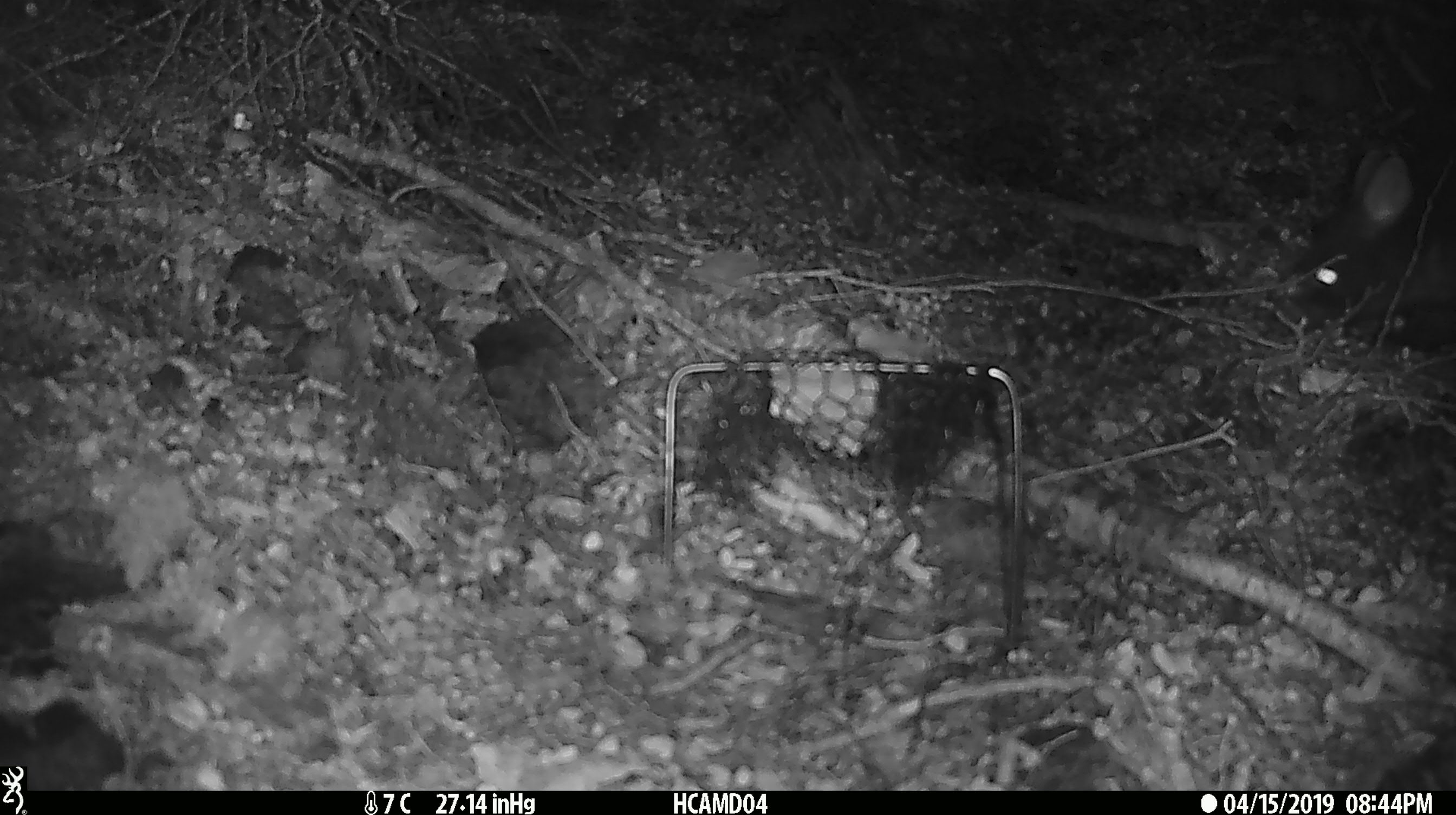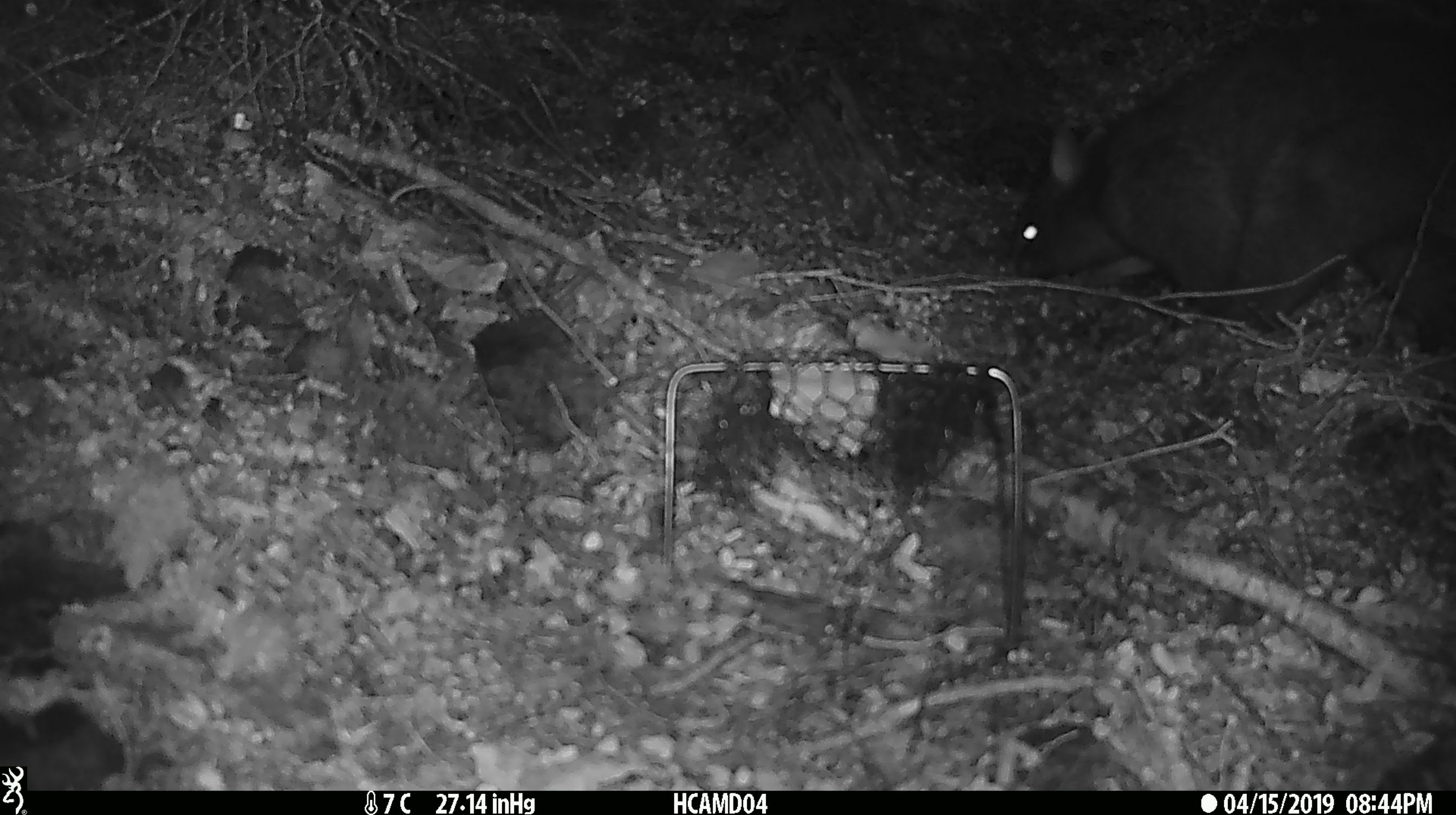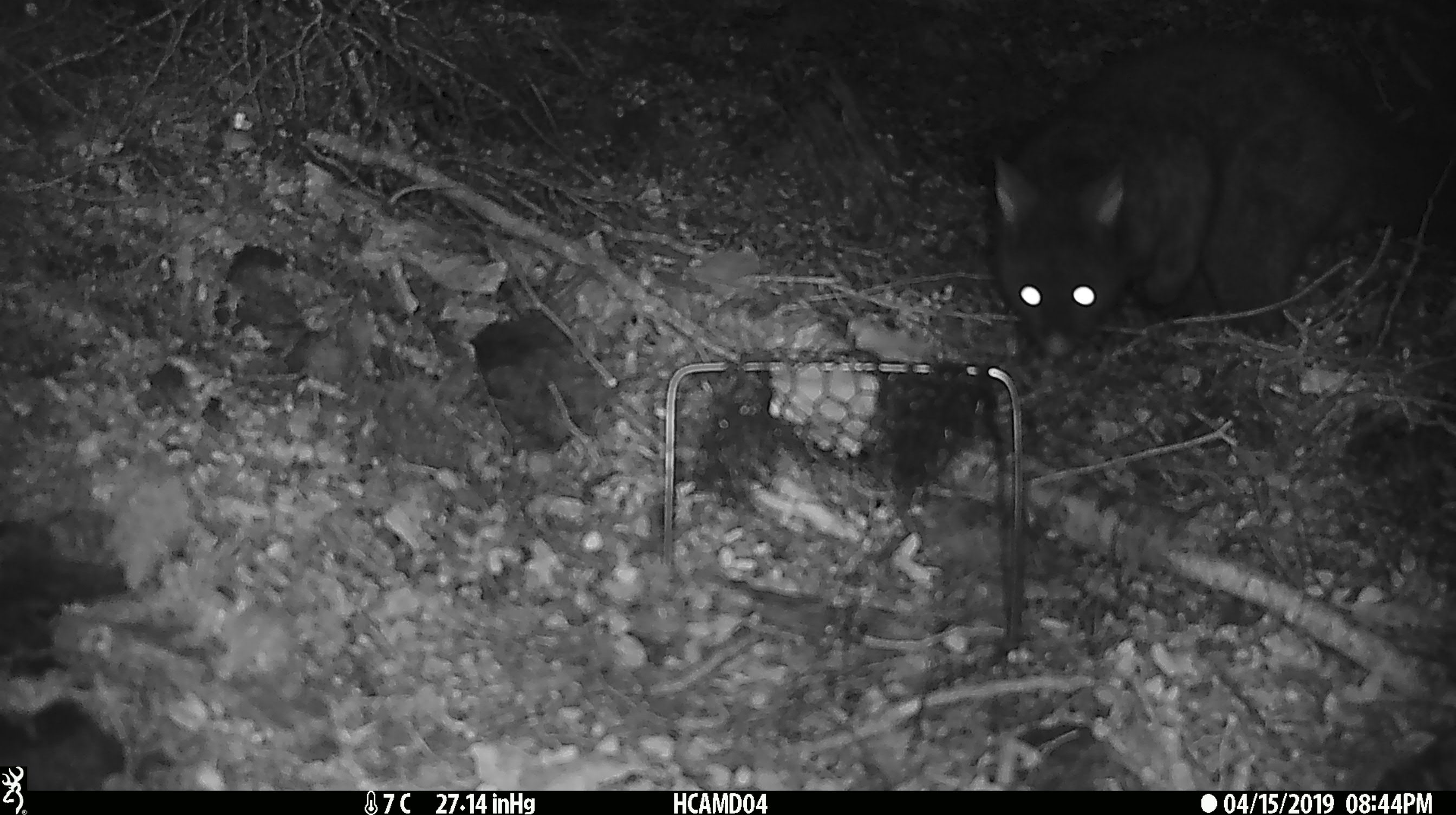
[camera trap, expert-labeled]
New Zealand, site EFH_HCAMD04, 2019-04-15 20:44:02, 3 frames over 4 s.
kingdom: Animalia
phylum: Chordata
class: Mammalia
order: Diprotodontia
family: Phalangeridae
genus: Trichosurus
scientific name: Trichosurus vulpecula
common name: common brushtail possum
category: possum